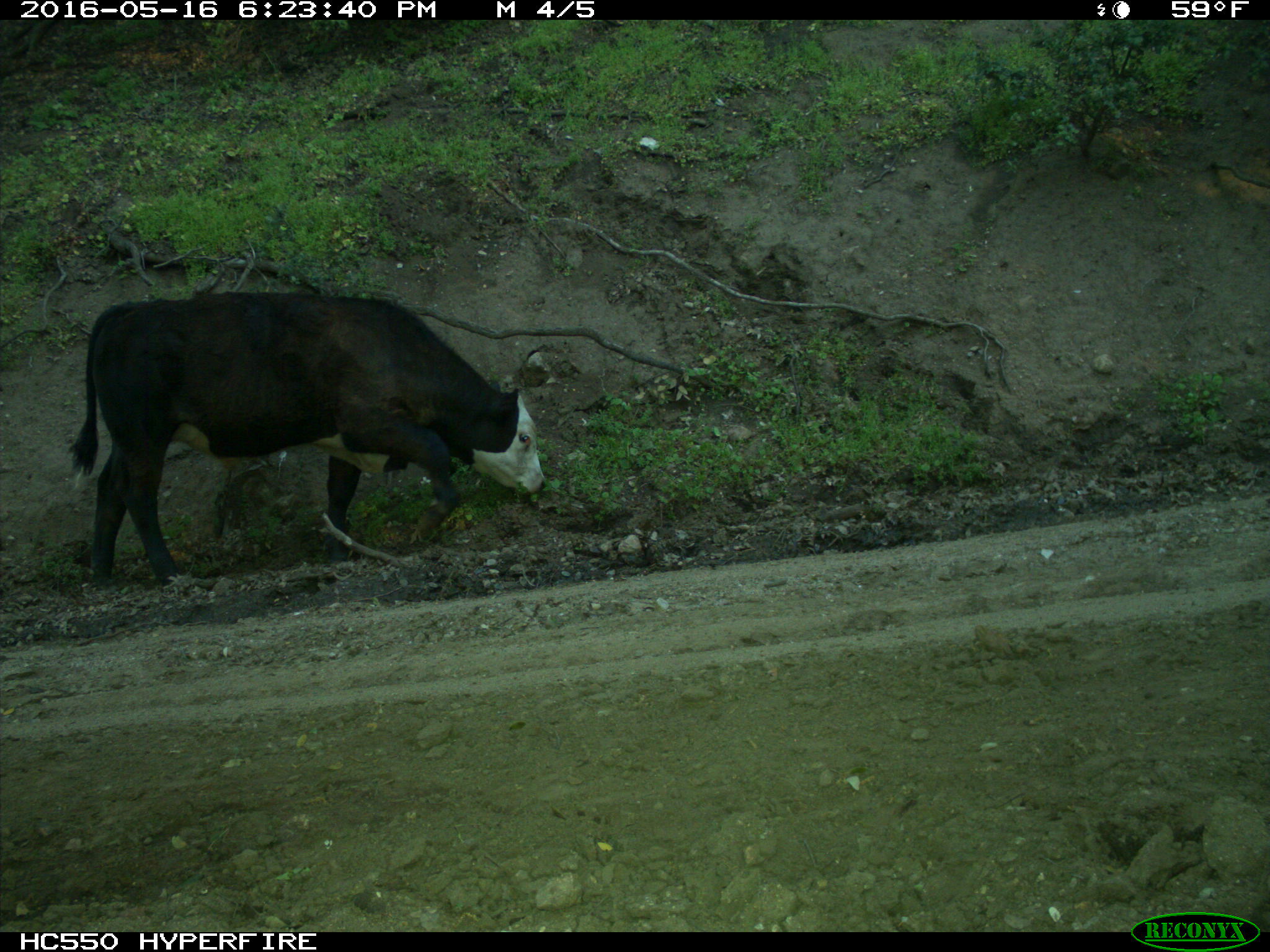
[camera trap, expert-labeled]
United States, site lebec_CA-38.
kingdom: Animalia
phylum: Chordata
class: Mammalia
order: Artiodactyla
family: Bovidae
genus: Bos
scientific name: Bos taurus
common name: domestic cow